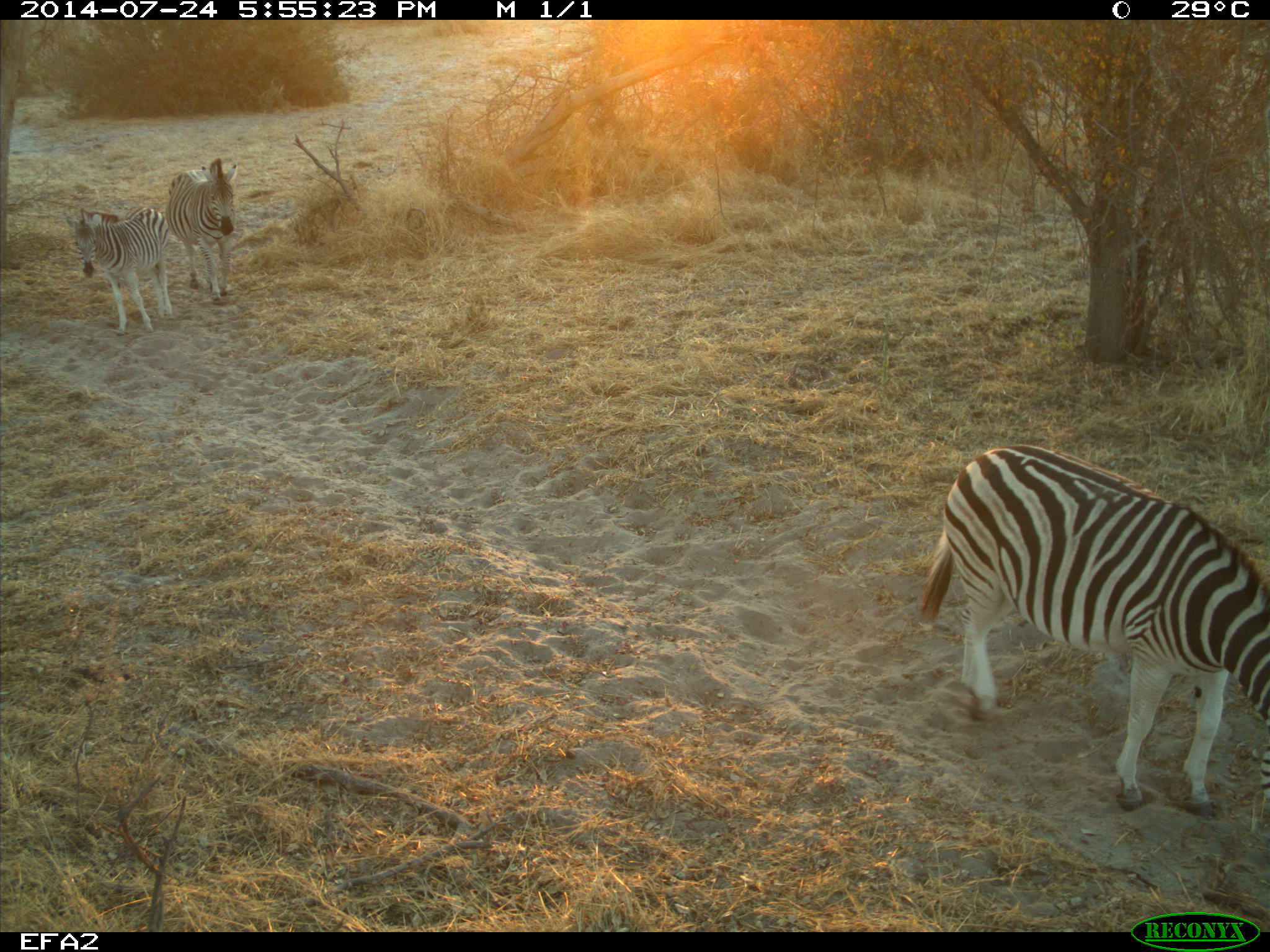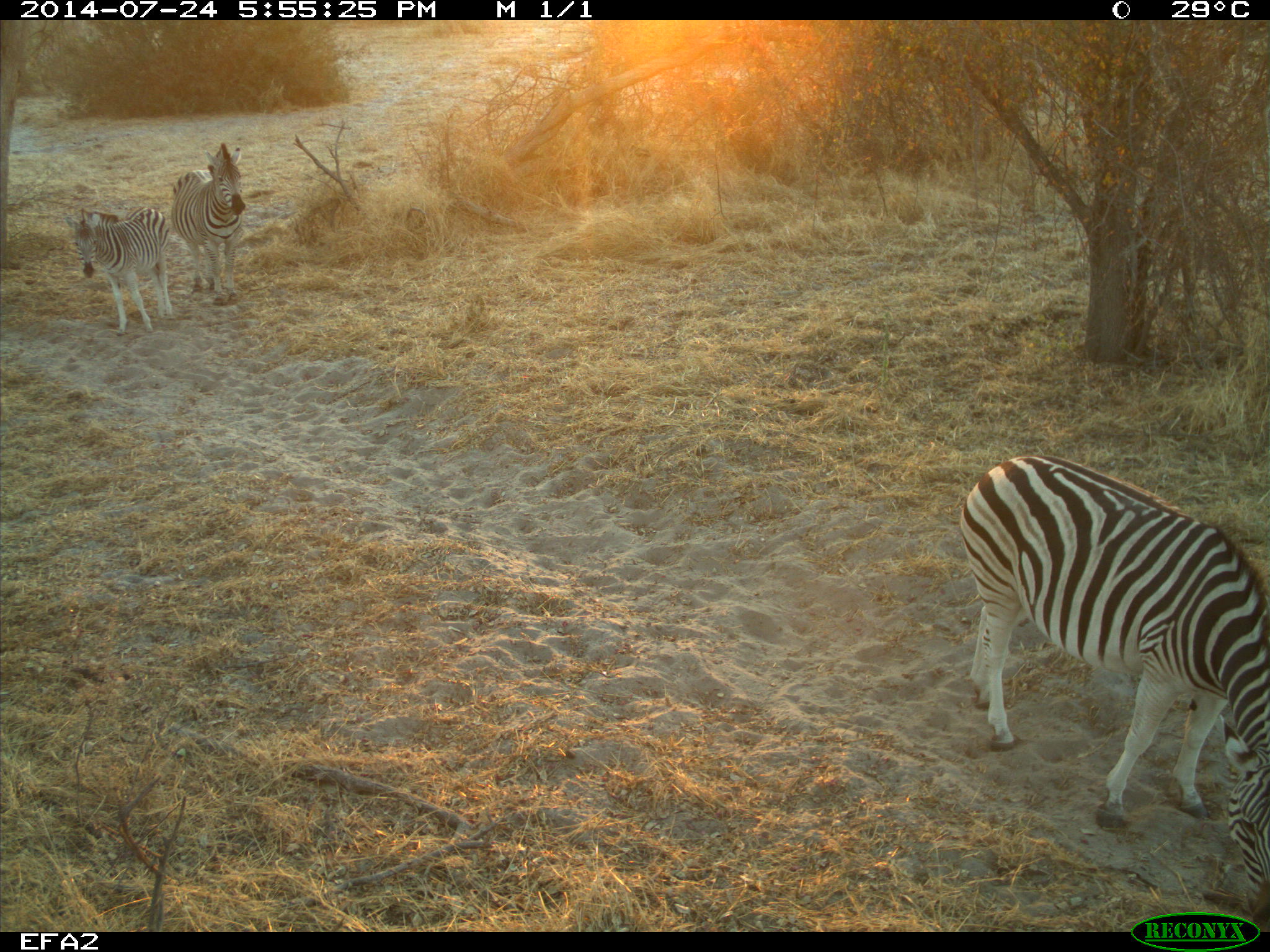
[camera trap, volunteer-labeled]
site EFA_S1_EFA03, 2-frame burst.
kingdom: Animalia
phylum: Chordata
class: Mammalia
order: Perissodactyla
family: Equidae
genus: Equus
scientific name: Equus quagga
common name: plains zebra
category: zebraplains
Zebraplains (plains zebra) (Equus quagga), count 3. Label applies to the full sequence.